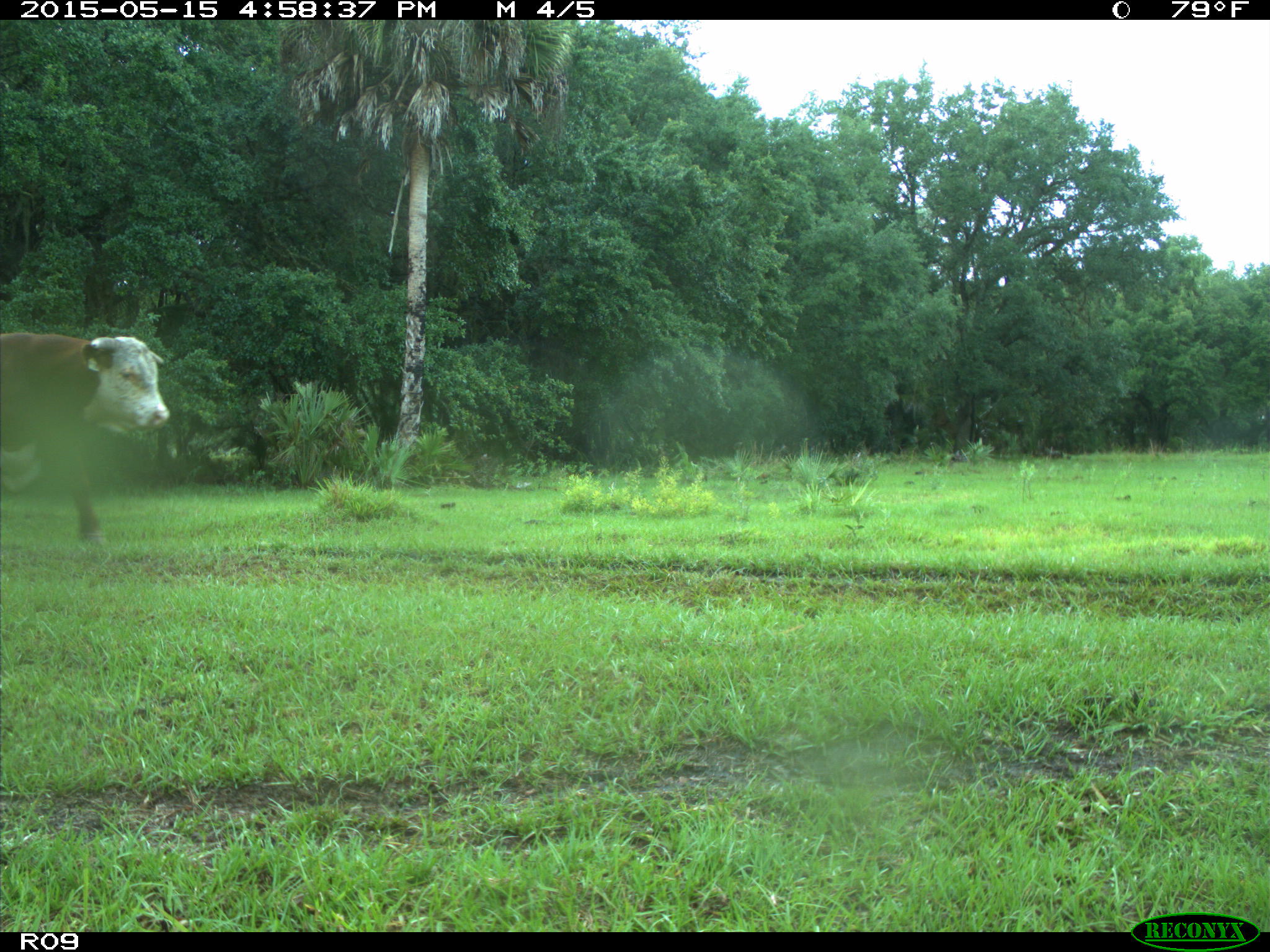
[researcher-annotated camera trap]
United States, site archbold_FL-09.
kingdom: Animalia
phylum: Chordata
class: Mammalia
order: Artiodactyla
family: Bovidae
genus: Bos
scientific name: Bos taurus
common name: domestic cow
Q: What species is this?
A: Bos taurus (domestic cow).